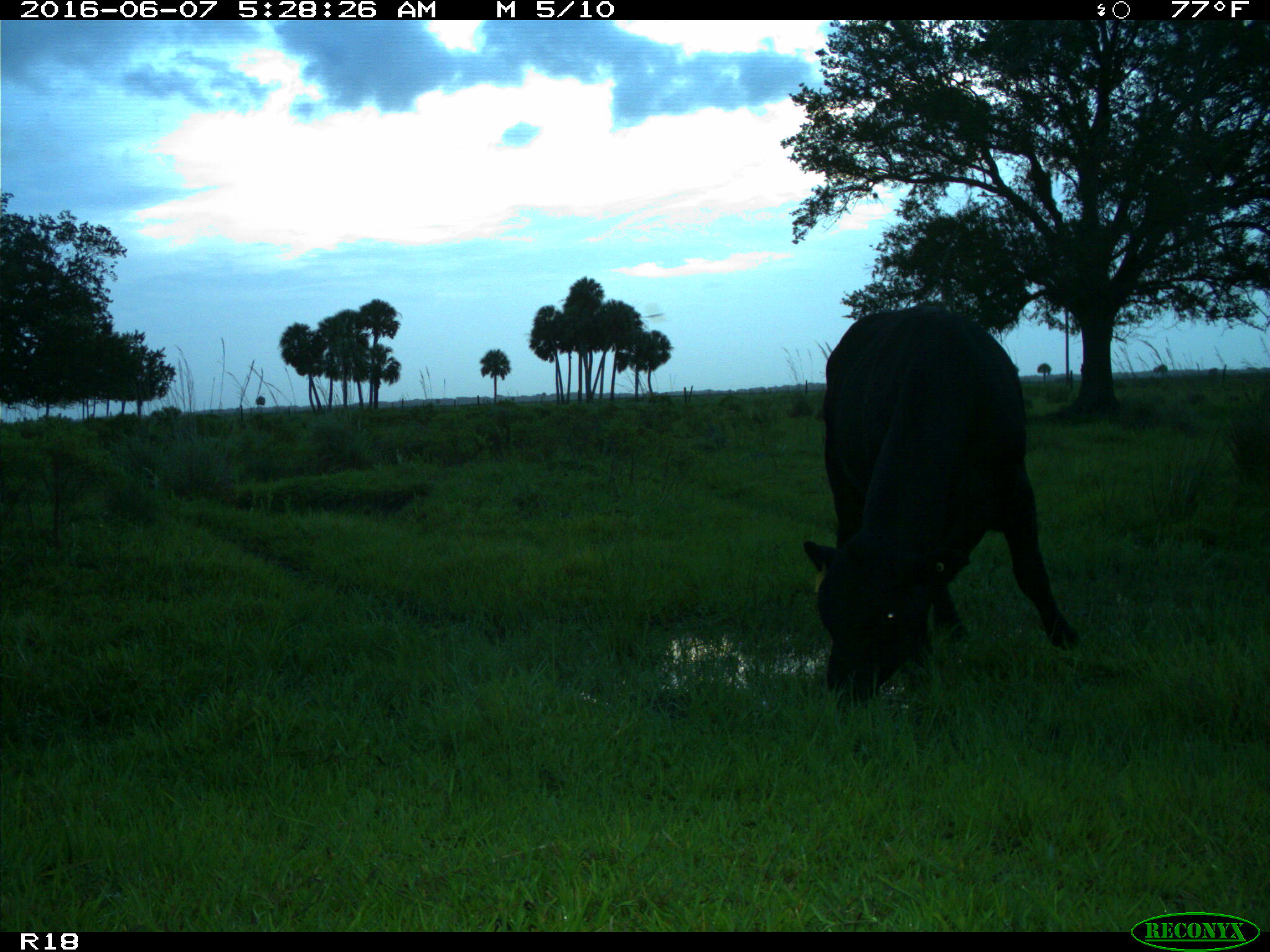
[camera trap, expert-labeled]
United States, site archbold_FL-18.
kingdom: Animalia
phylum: Chordata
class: Mammalia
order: Artiodactyla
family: Bovidae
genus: Bos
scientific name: Bos taurus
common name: domestic cow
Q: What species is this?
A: Bos taurus (domestic cow).